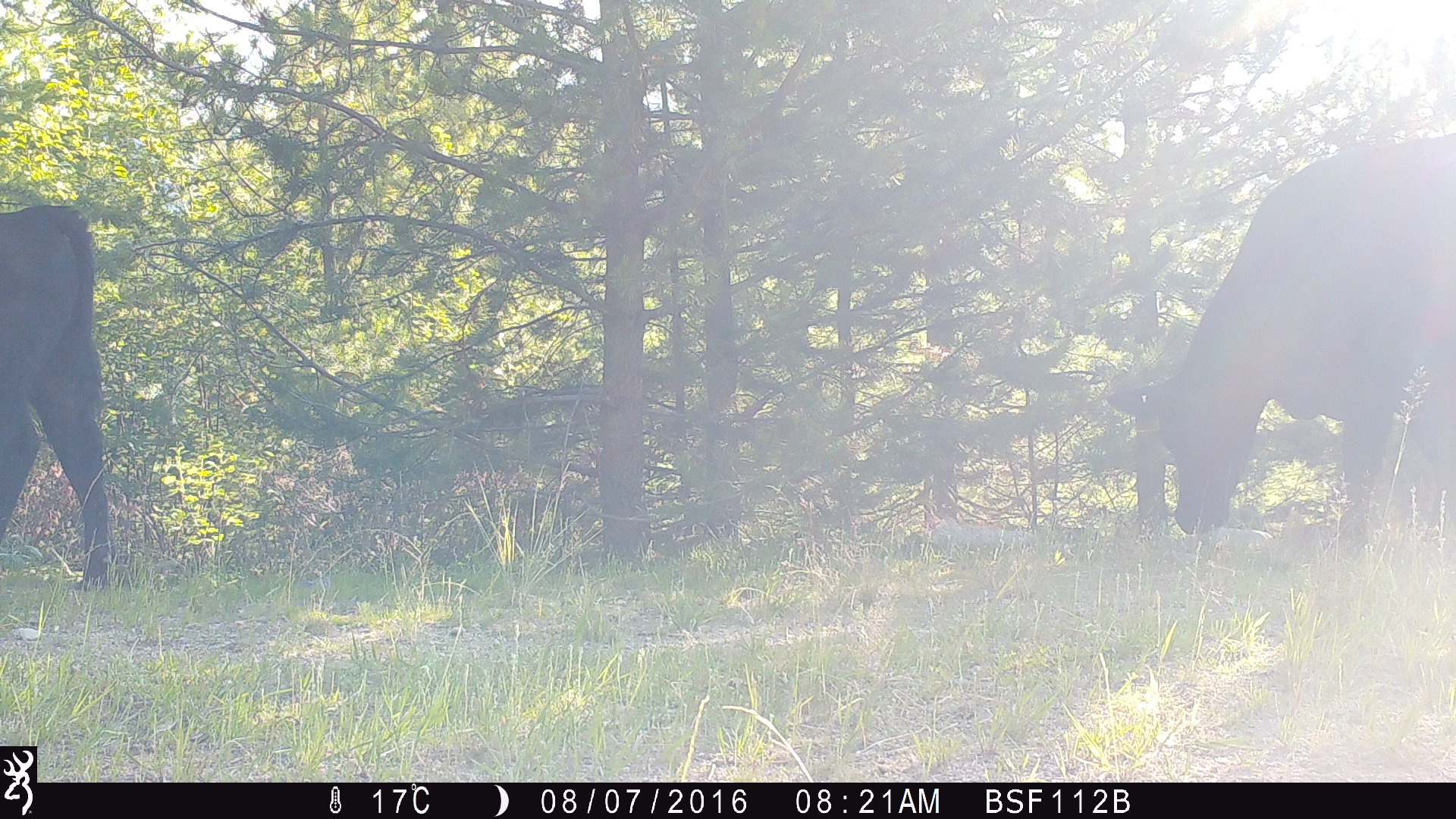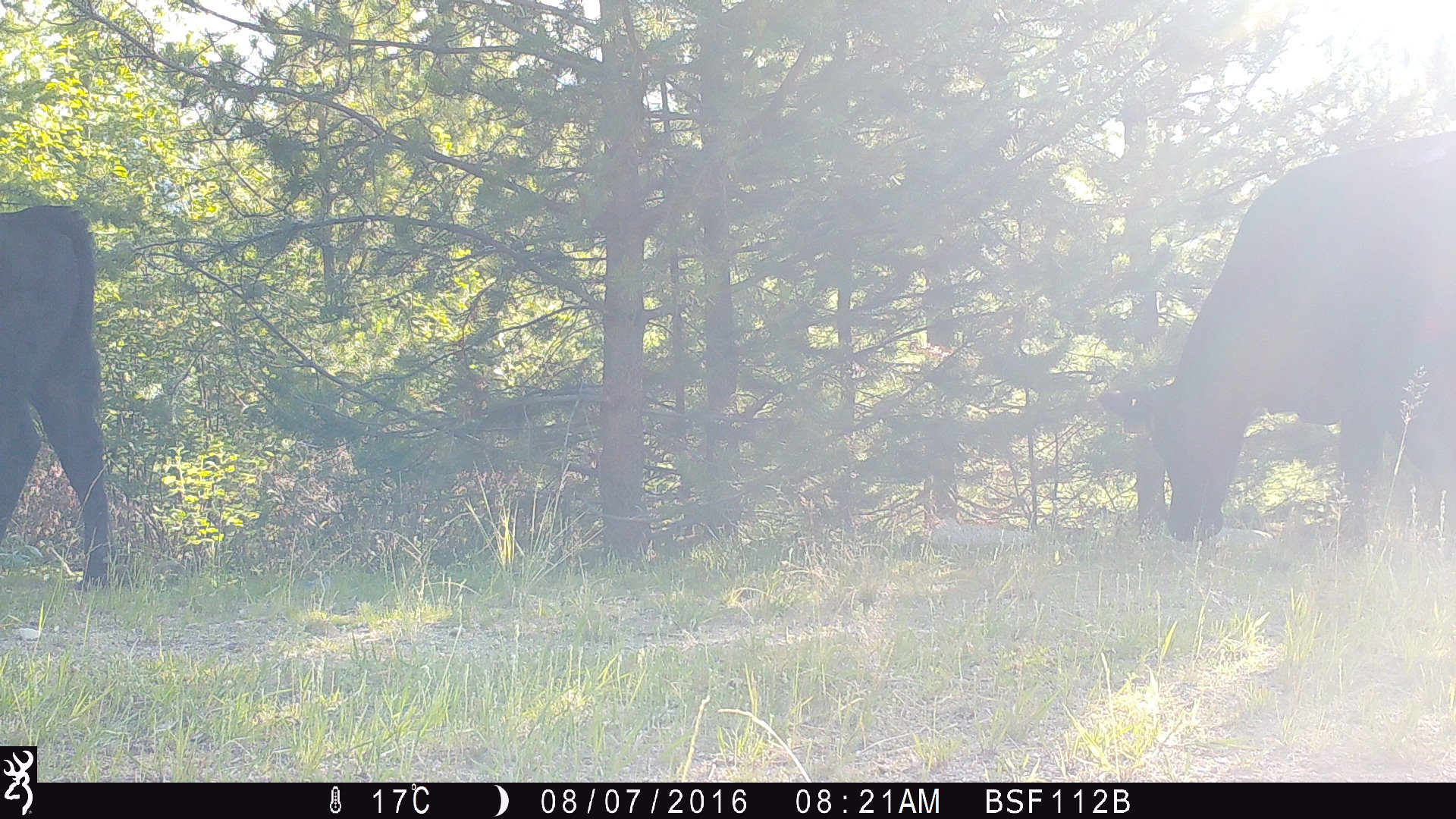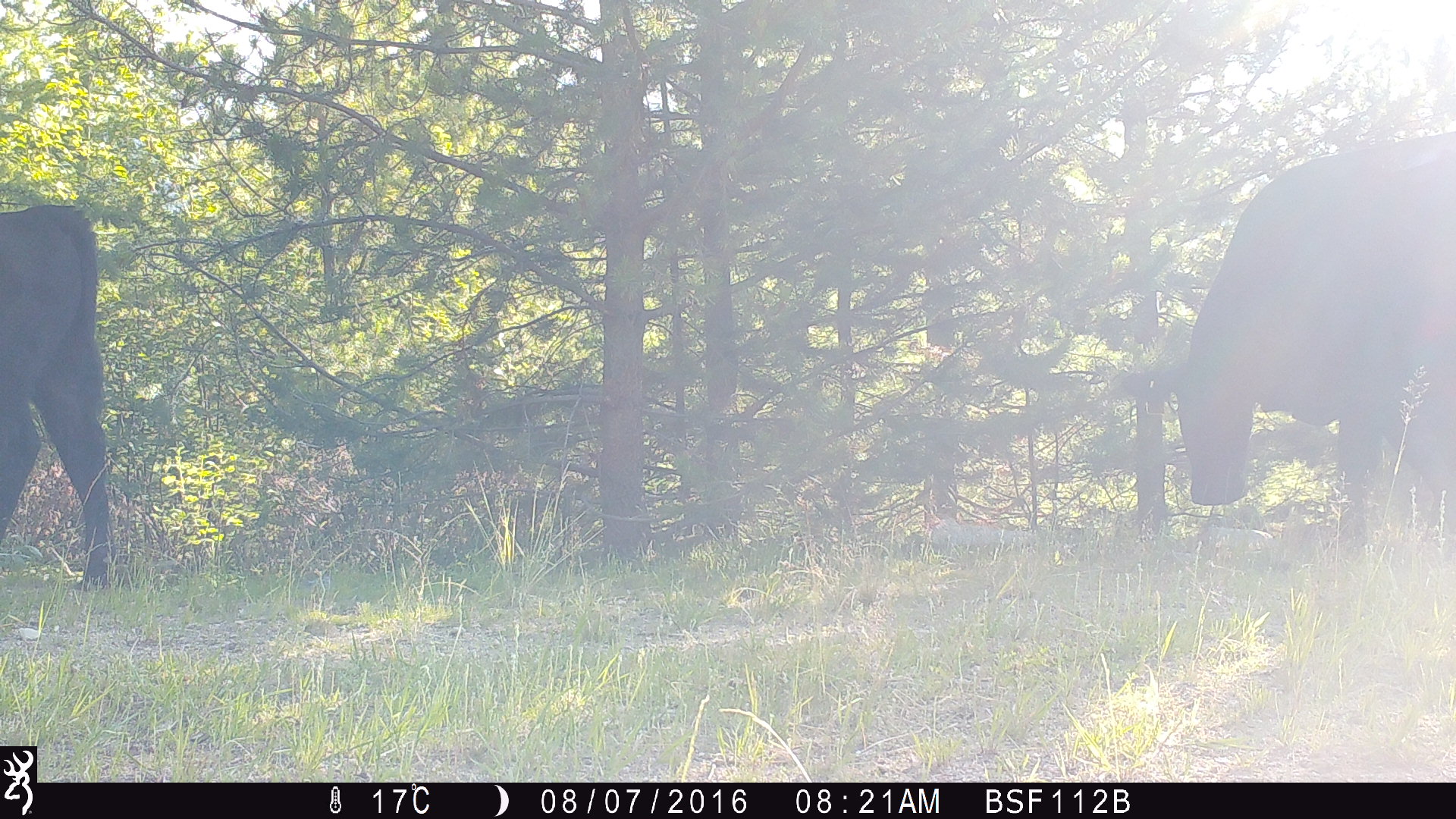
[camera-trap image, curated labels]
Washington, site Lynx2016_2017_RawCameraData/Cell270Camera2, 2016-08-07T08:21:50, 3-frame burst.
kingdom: Animalia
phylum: Chordata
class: Mammalia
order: Artiodactyla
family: Bovidae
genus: Bos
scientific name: Bos taurus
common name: domestic cattle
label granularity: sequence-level